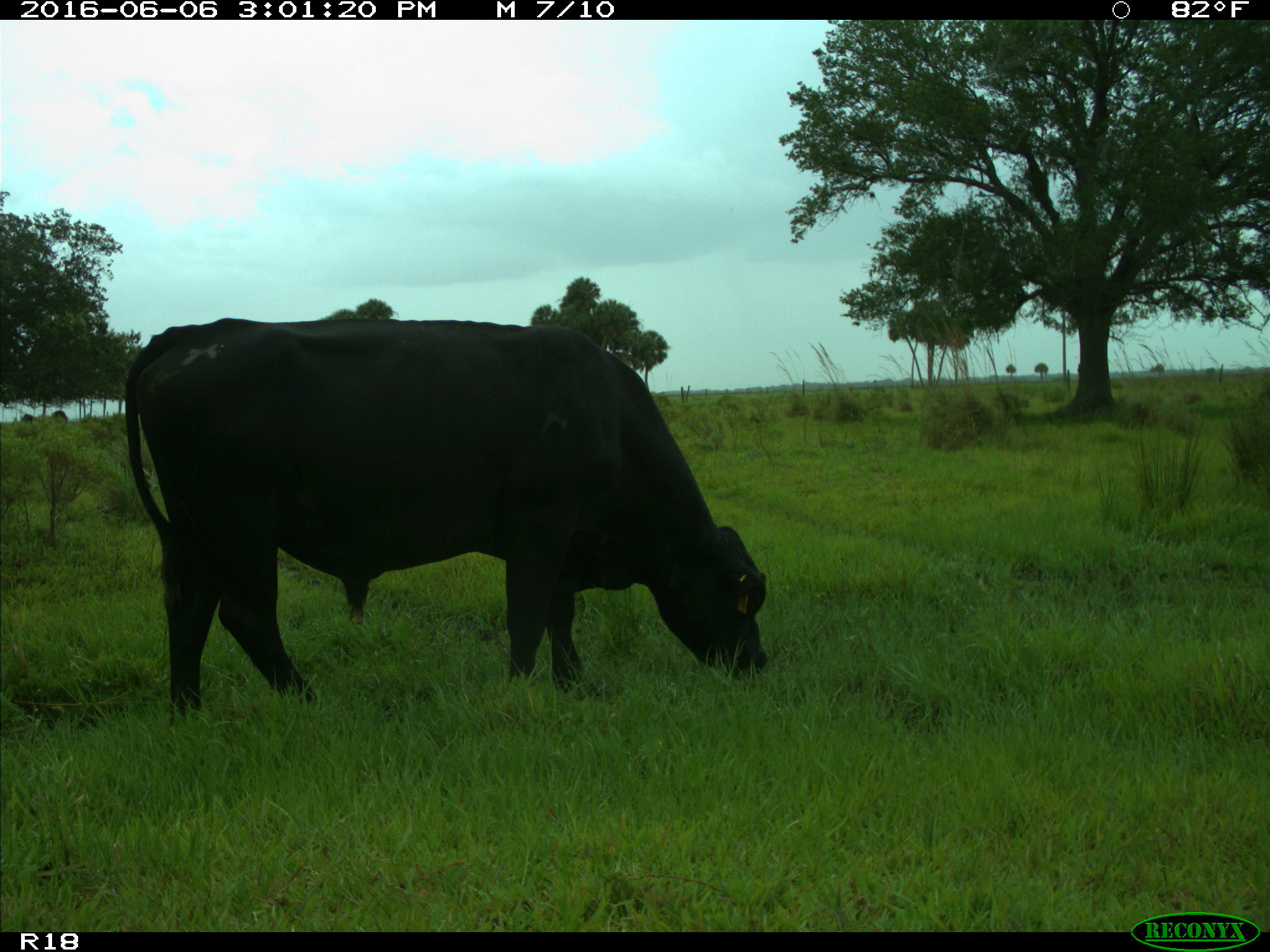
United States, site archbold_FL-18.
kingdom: Animalia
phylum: Chordata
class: Mammalia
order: Artiodactyla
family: Bovidae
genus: Bos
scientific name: Bos taurus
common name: domestic cow